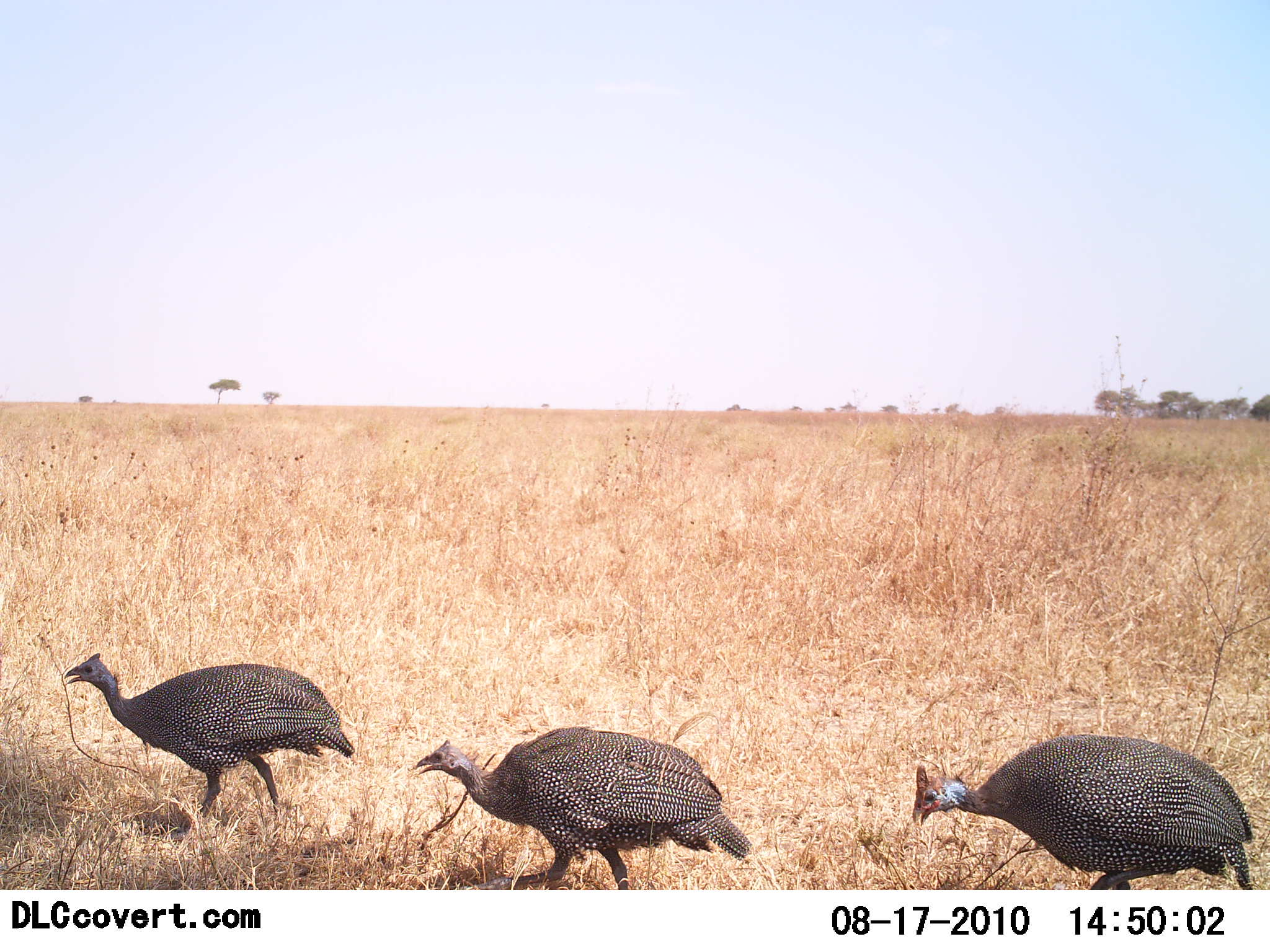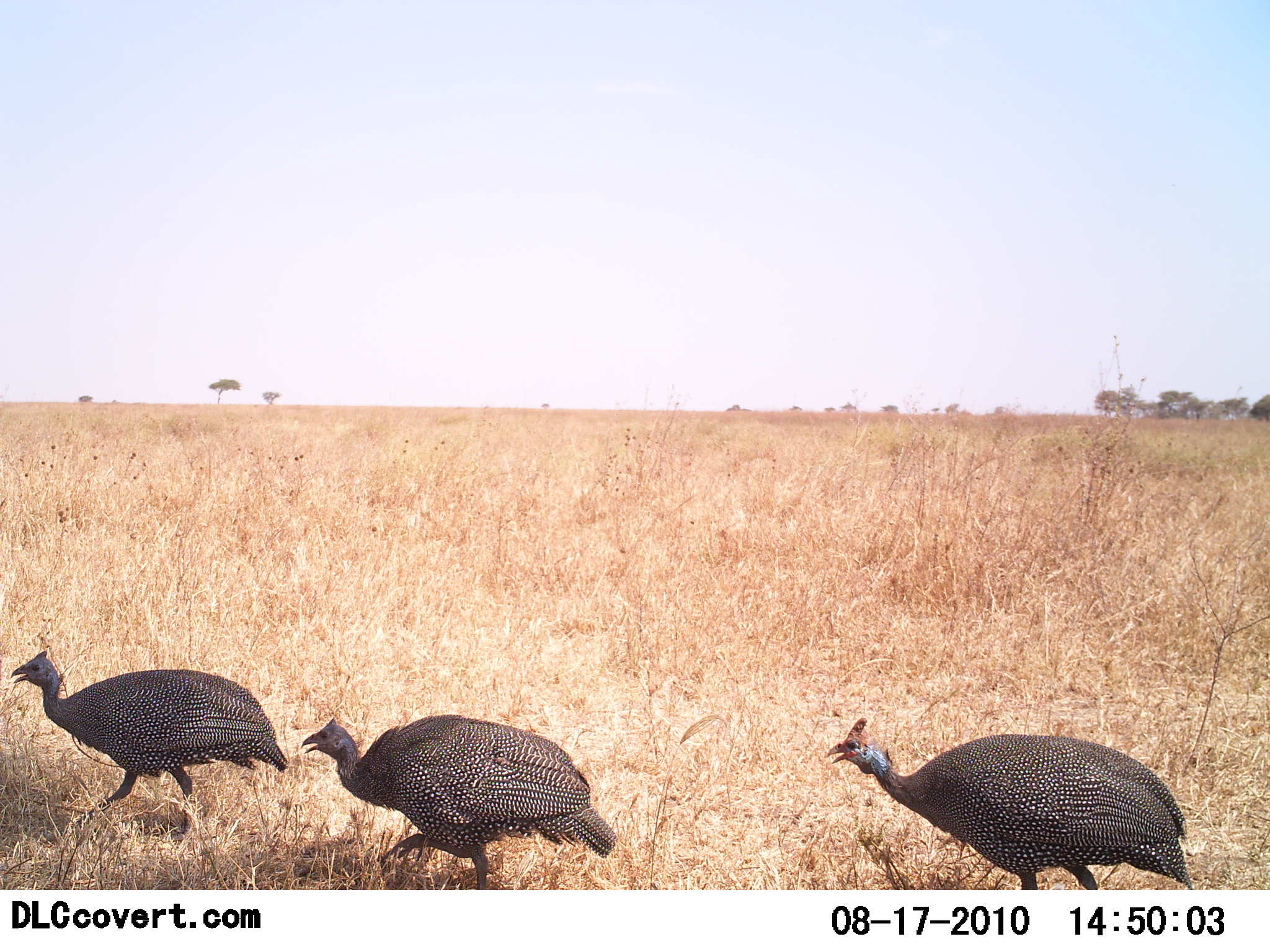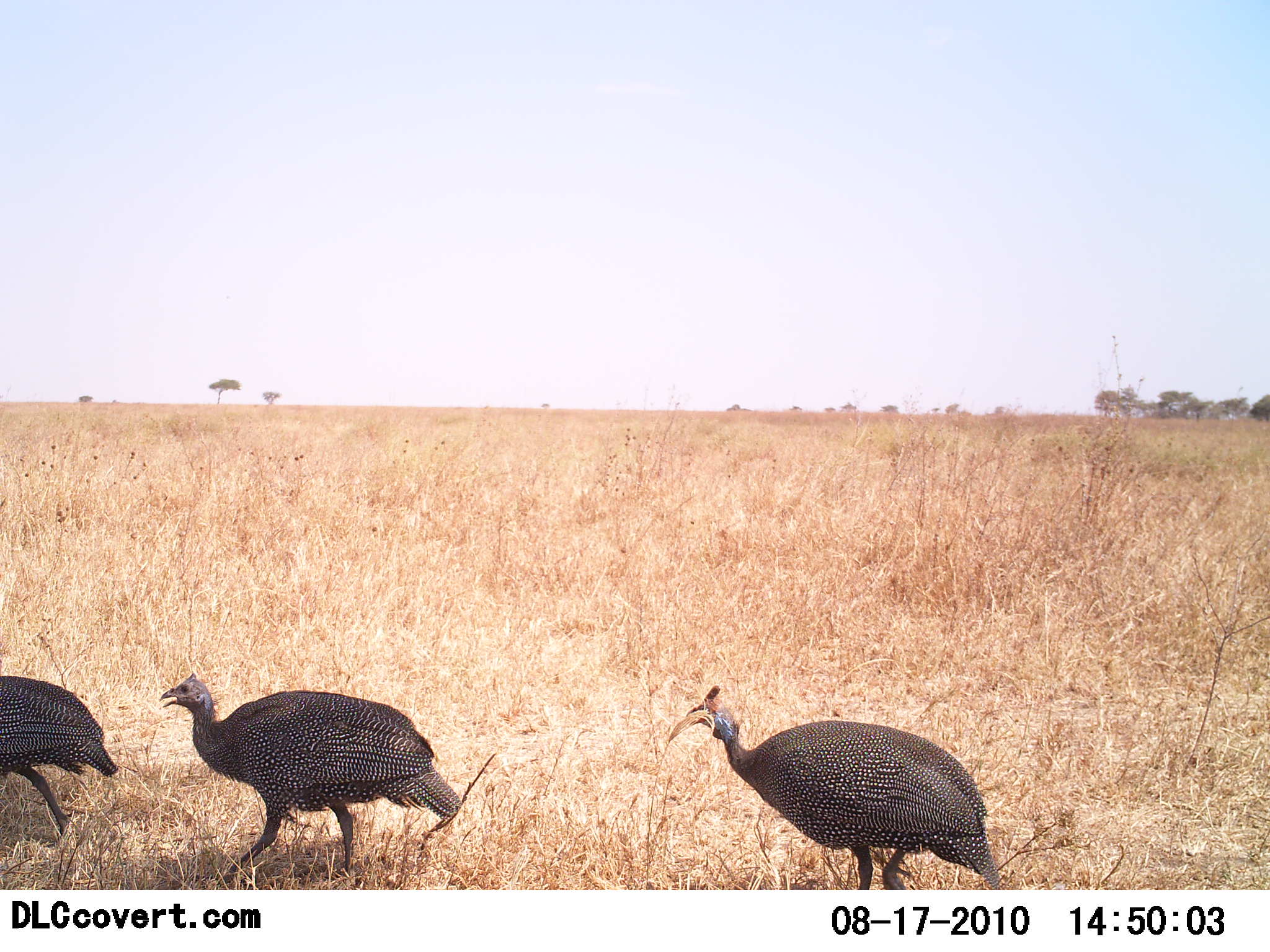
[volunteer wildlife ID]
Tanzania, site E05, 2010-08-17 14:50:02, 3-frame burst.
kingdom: Animalia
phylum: Chordata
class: Aves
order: Galliformes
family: Numididae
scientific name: Numididae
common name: guinea fowl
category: guineafowl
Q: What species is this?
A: Guineafowl (guinea fowl) (Numididae).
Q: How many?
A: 3.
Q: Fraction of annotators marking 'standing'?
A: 0%.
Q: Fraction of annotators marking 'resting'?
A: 0%.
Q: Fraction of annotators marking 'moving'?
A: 100%.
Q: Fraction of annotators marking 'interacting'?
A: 0%.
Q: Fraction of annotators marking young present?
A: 0%.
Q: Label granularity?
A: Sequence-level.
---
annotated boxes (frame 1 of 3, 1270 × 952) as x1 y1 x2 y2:
animal: 417 726 753 890; 911 734 1253 890; 66 651 357 831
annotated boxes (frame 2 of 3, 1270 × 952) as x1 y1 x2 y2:
animal: 825 716 1192 891; 299 713 616 890; 11 650 290 843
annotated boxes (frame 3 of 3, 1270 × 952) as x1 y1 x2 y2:
animal: 667 685 1004 890; 160 672 462 889; 0 674 119 848